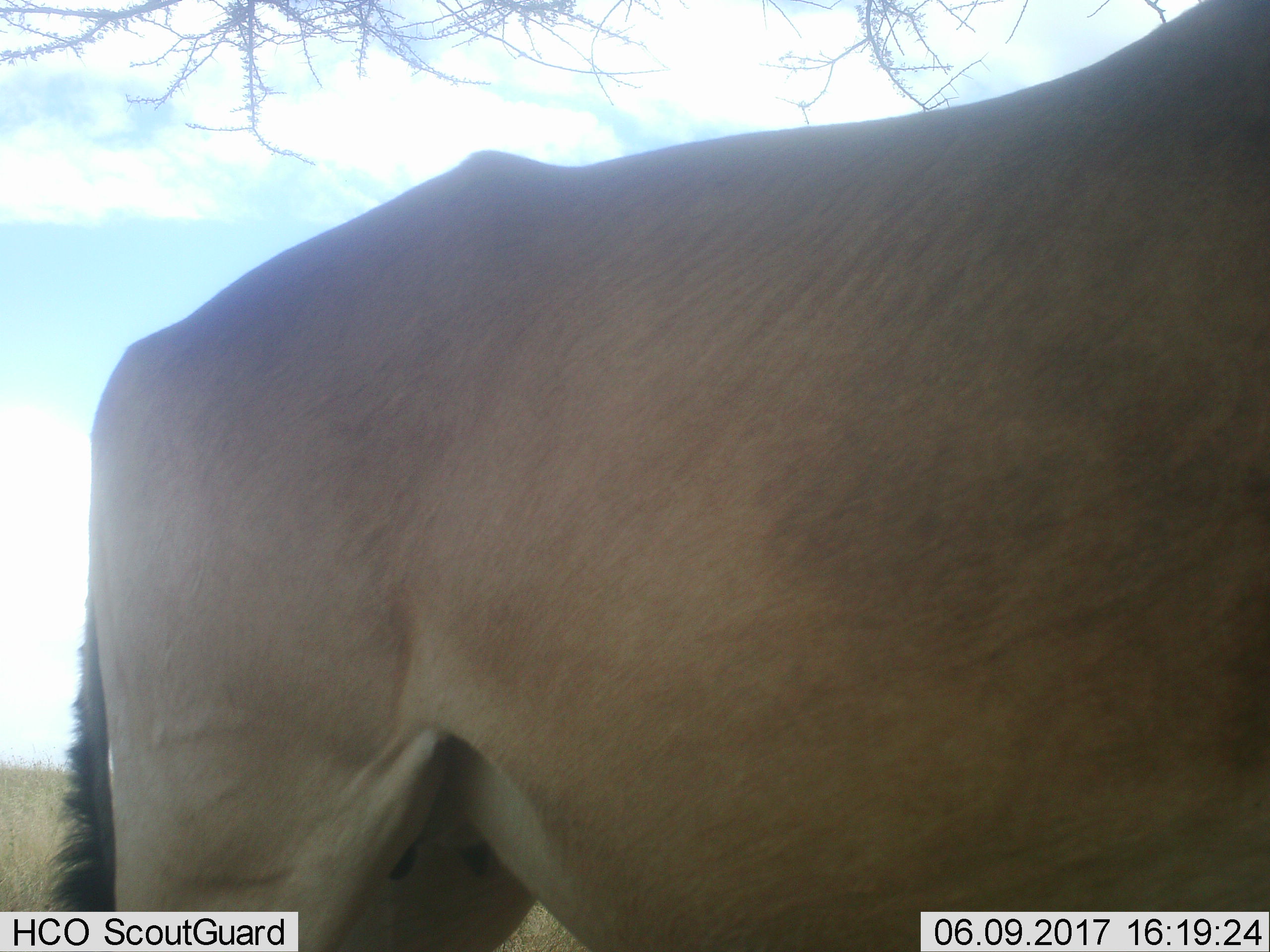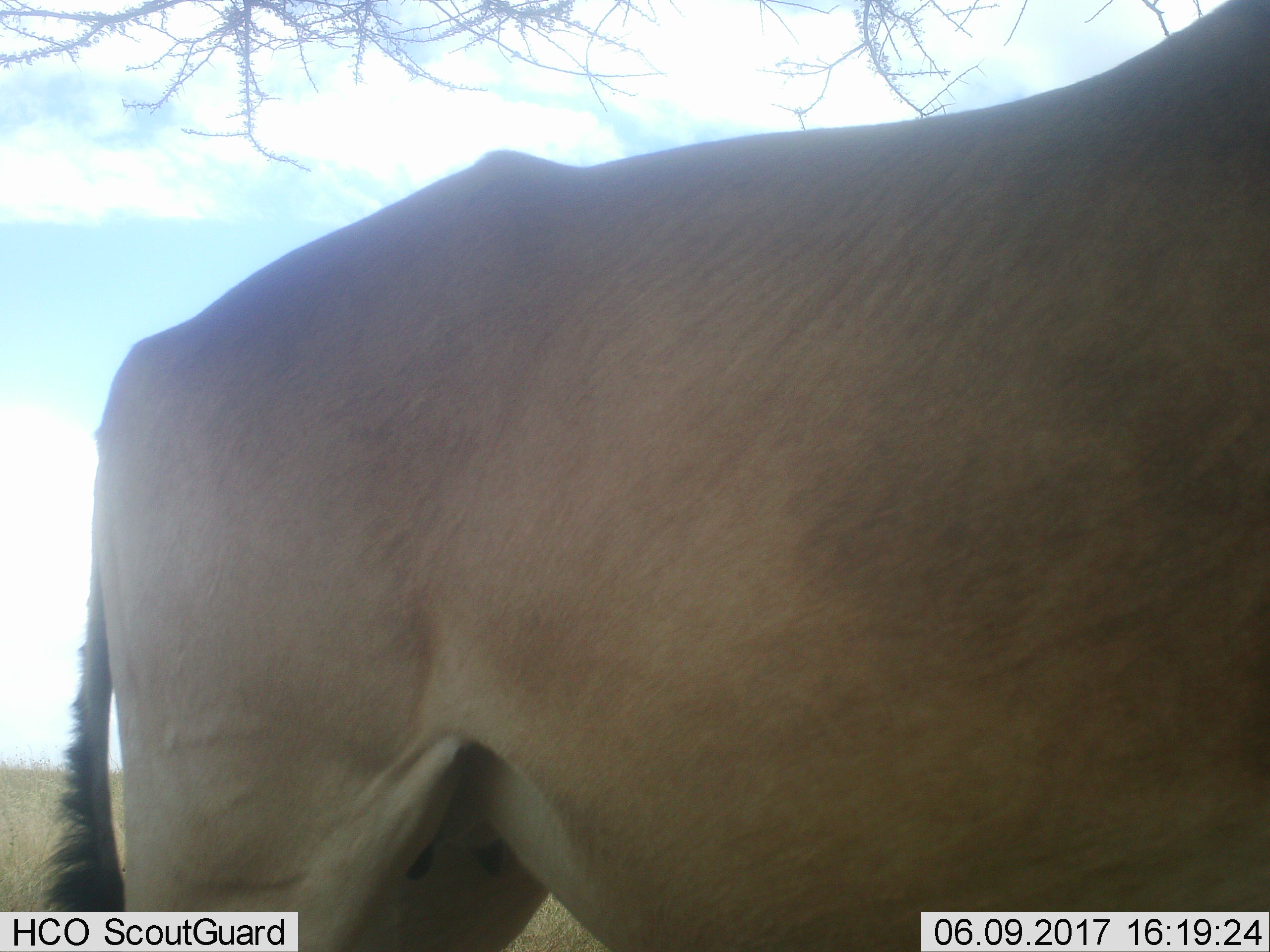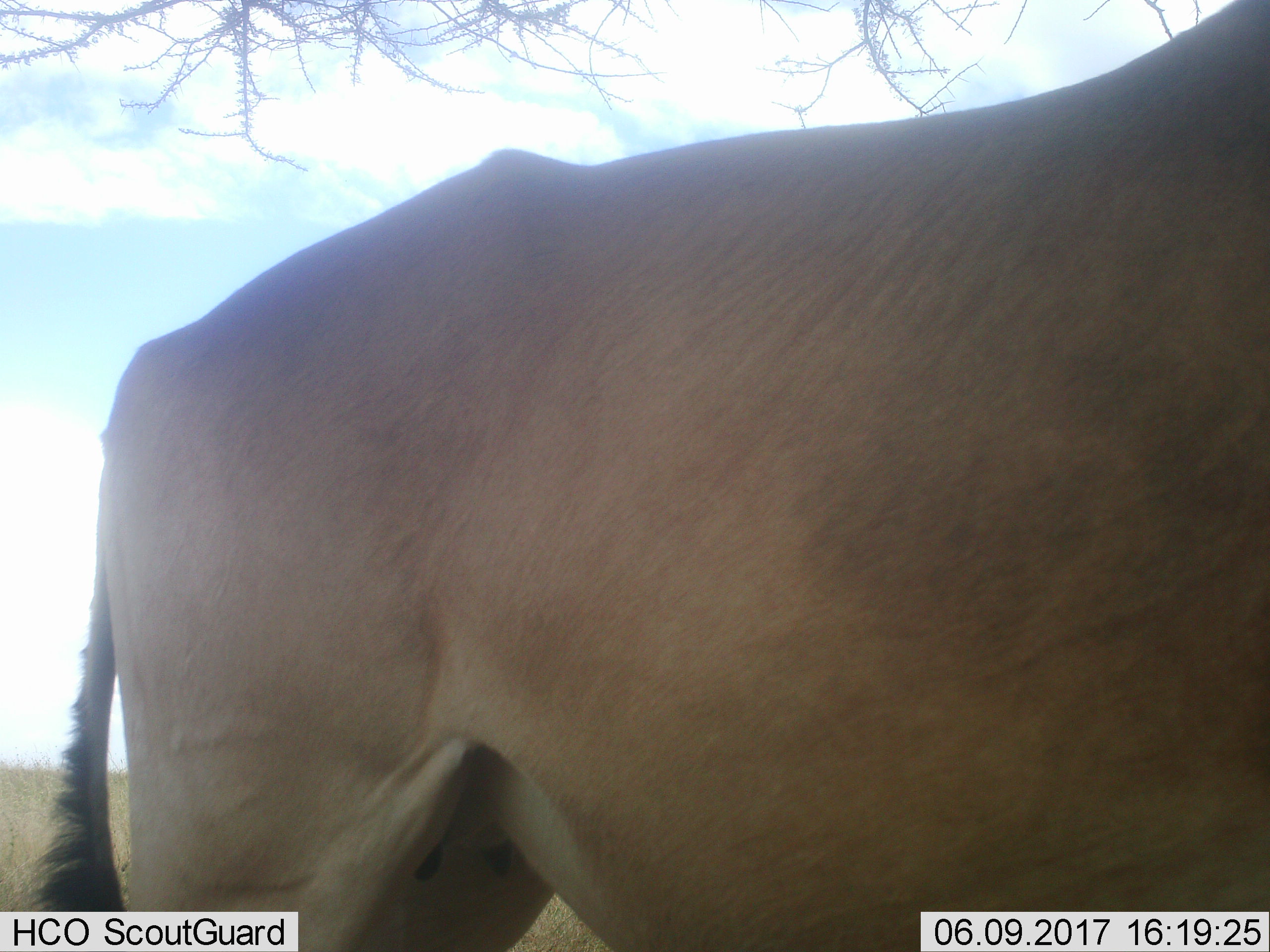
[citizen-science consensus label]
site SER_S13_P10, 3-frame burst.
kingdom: Animalia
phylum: Chordata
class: Mammalia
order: Artiodactyla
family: Bovidae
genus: Alcelaphus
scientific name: Alcelaphus buselaphus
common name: hartebeest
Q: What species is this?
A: Hartebeest (Alcelaphus buselaphus).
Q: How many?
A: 1.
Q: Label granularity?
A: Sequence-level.